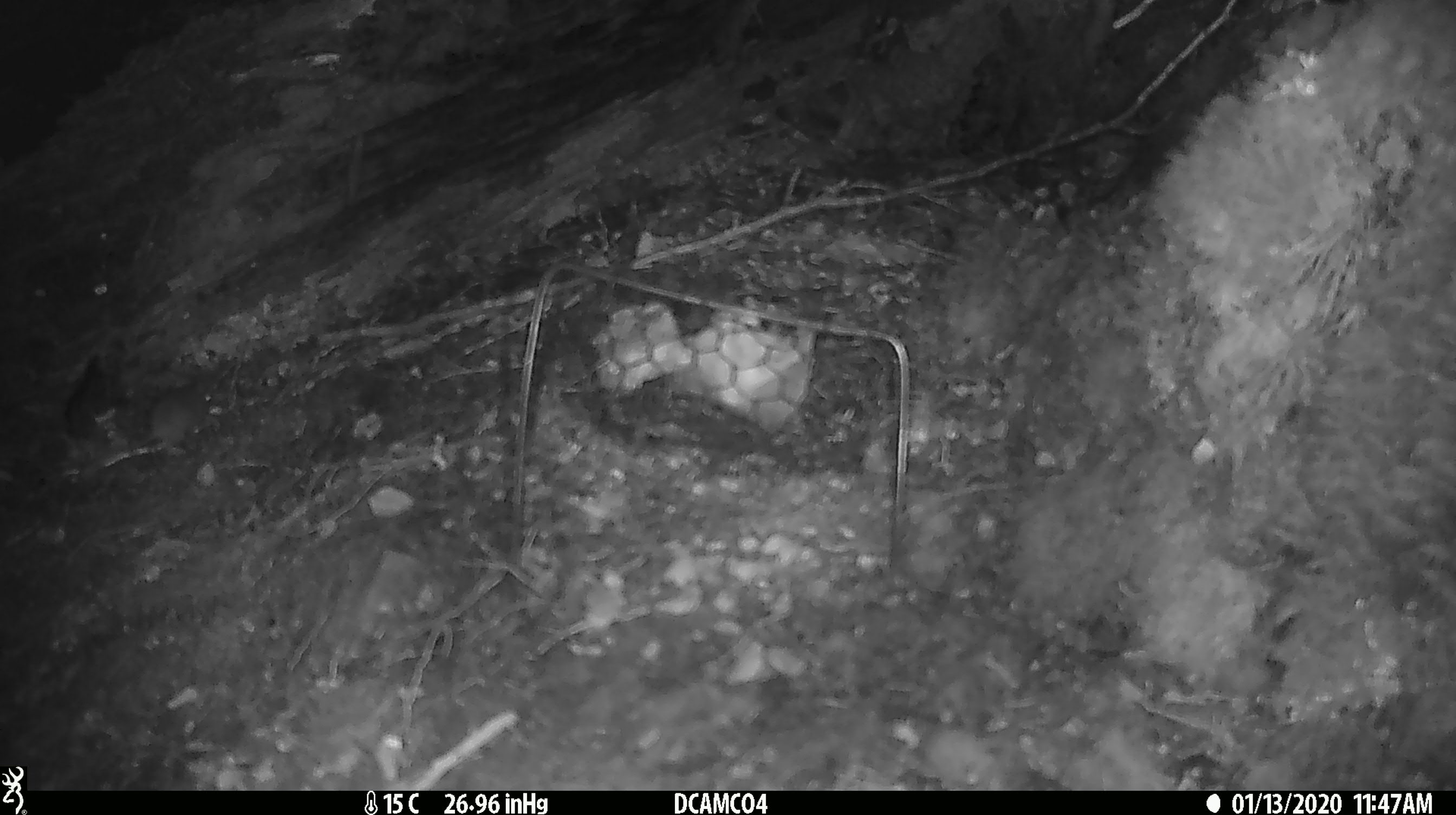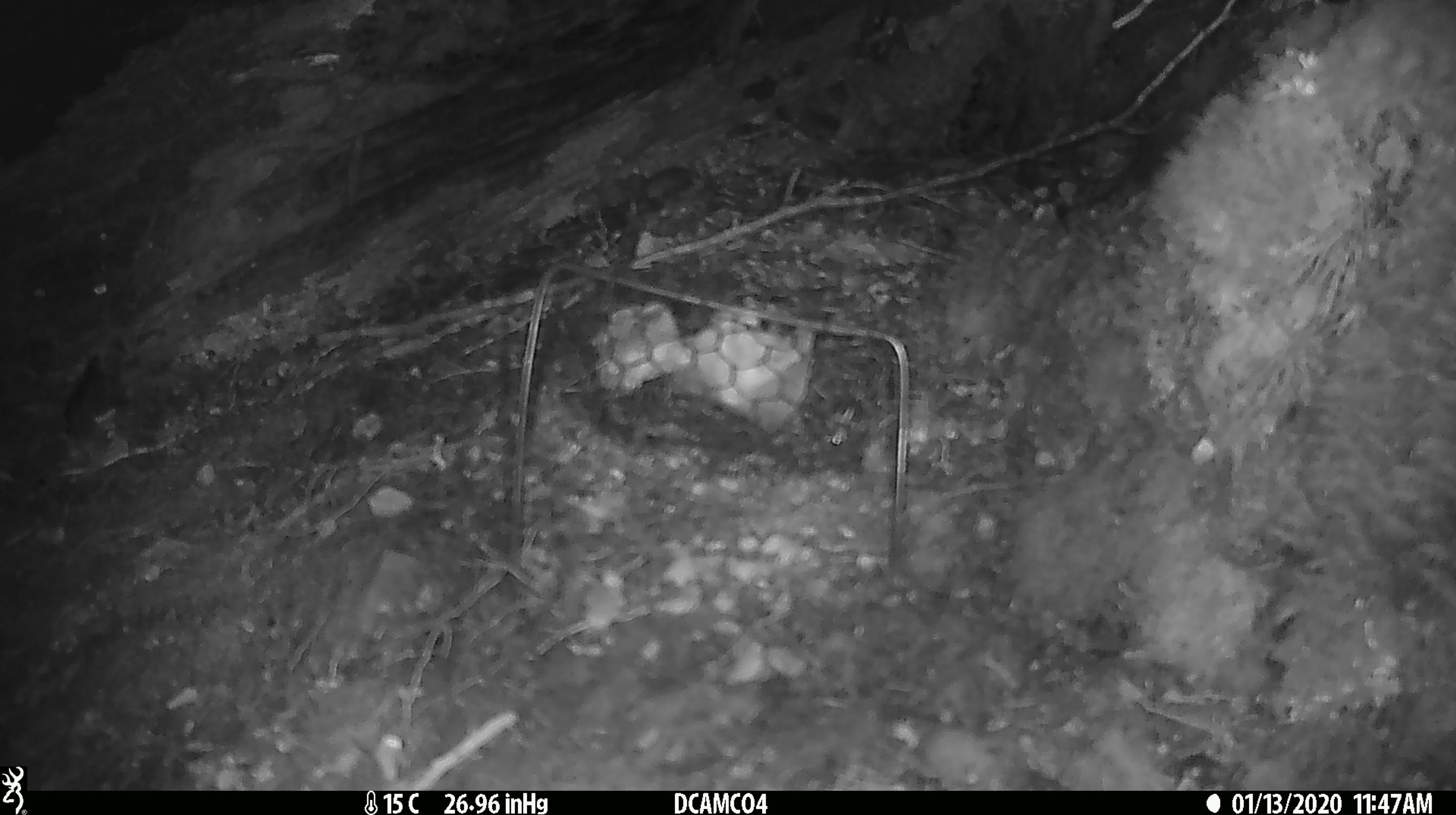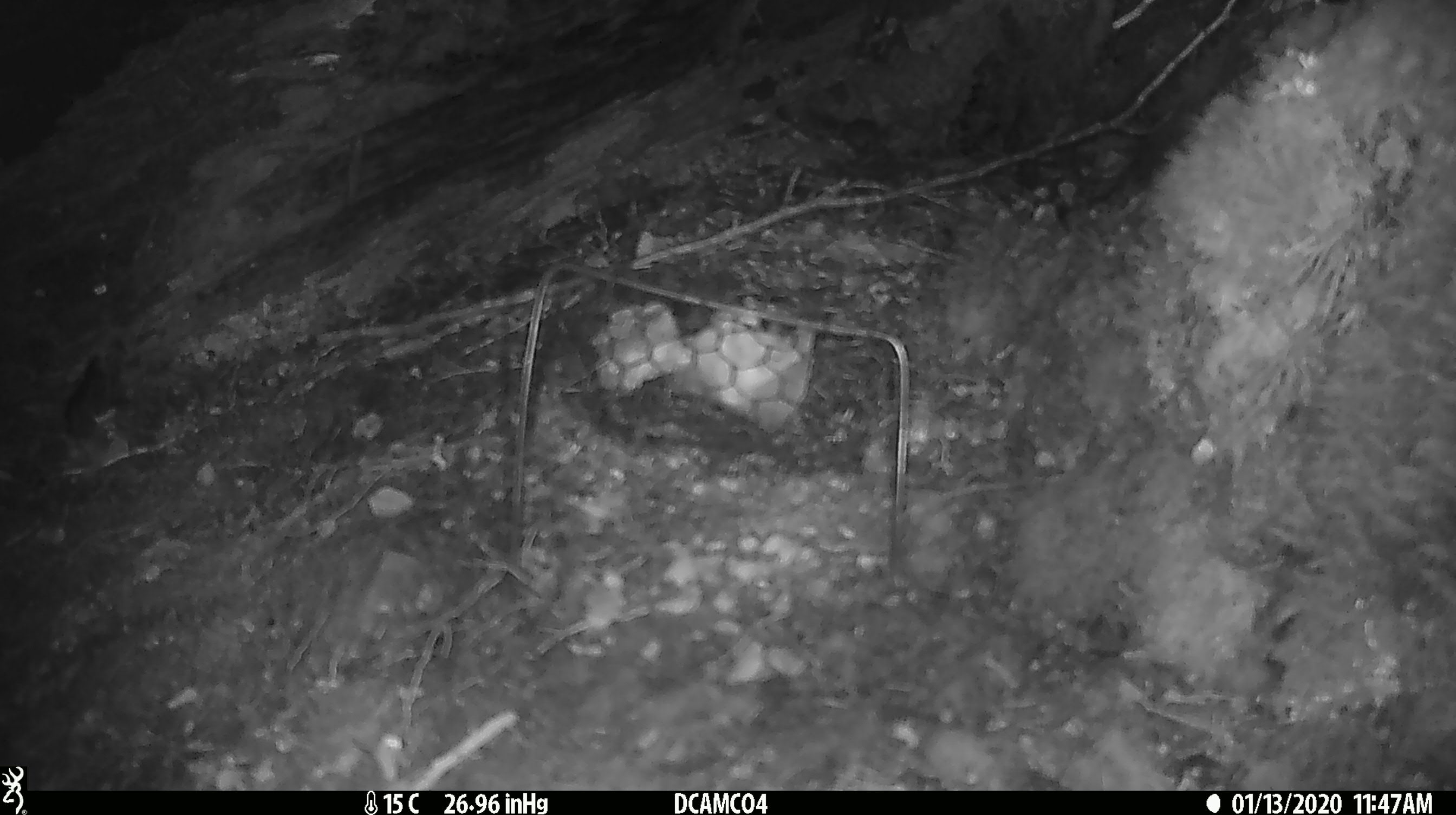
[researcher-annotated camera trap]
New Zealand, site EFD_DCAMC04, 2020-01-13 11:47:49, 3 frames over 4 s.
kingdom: Animalia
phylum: Chordata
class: Mammalia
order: Rodentia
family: Muridae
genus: Mus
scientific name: Mus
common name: mouse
Mouse (Mus).